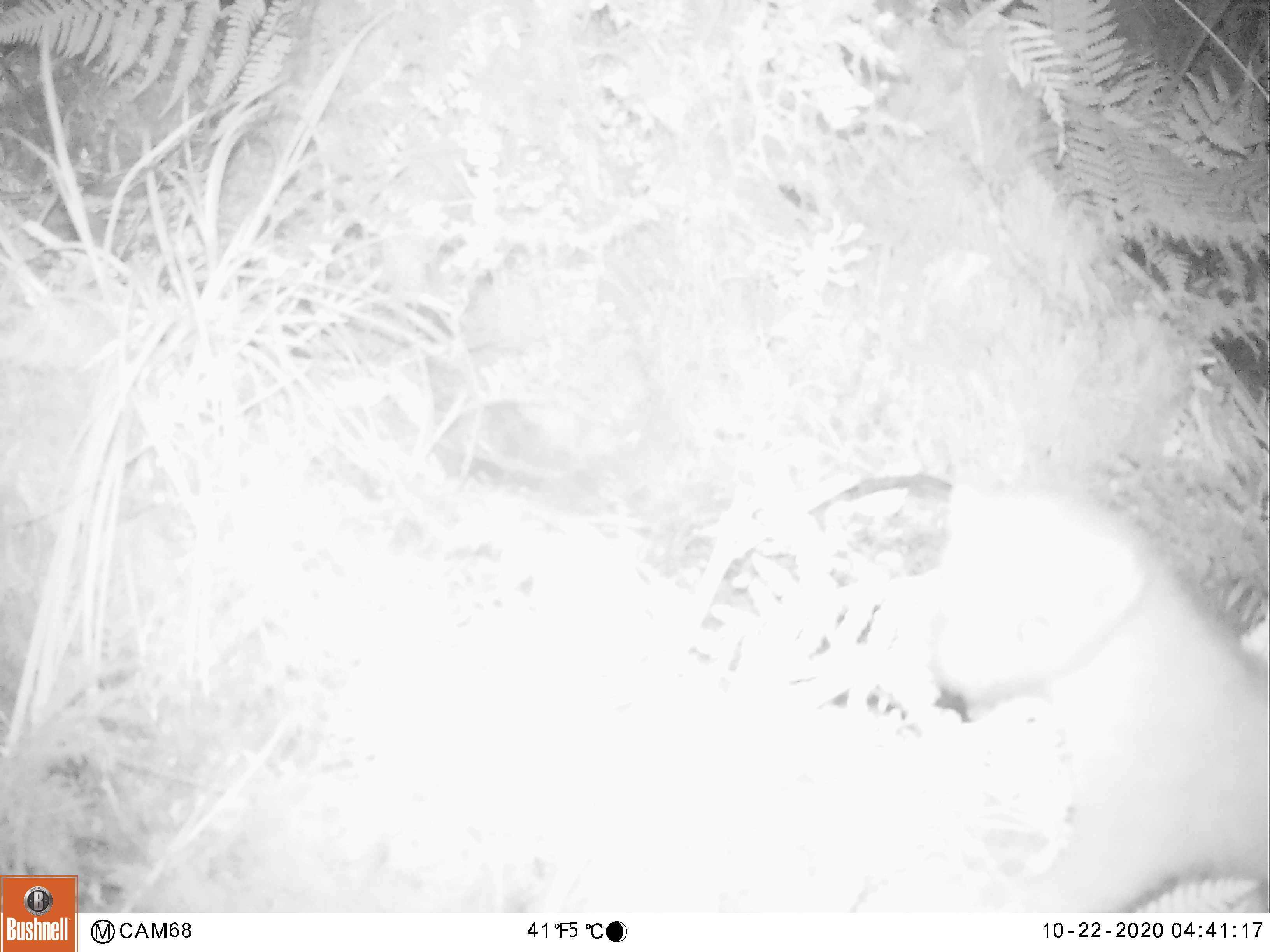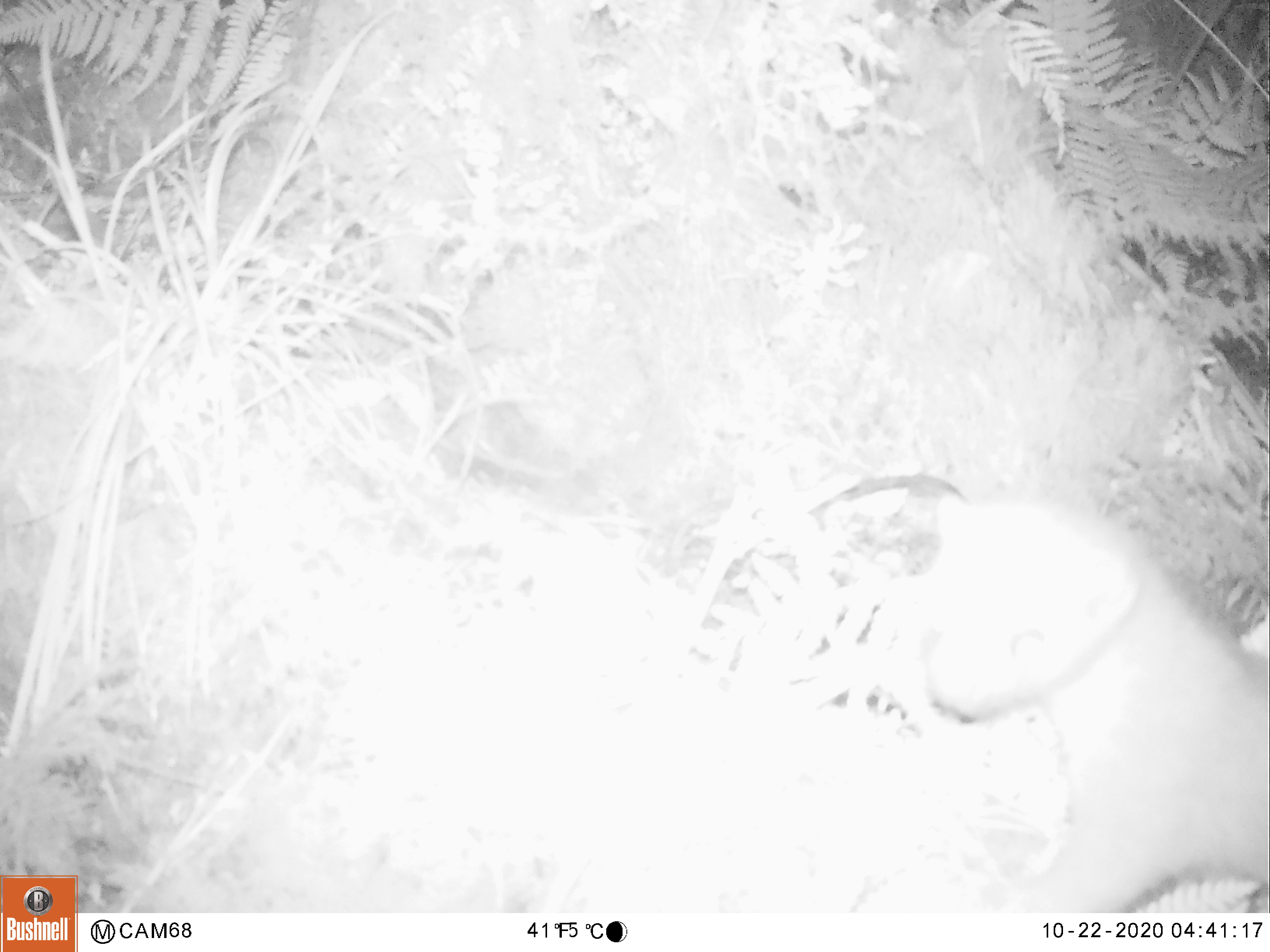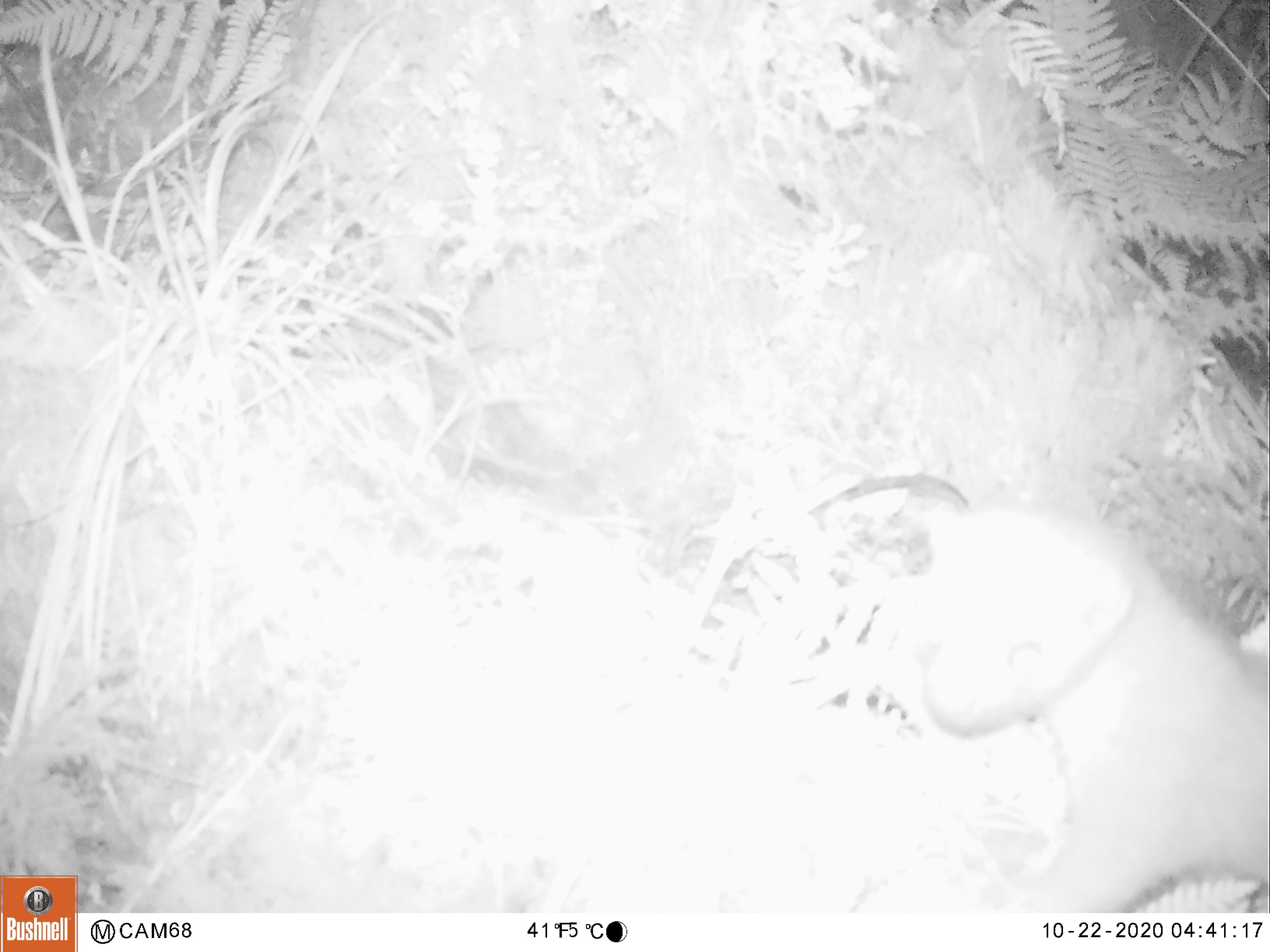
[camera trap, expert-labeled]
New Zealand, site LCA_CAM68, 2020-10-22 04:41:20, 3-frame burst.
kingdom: Animalia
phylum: Chordata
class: Mammalia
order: Carnivora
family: Mustelidae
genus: Mustela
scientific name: Mustela erminea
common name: stoat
Stoat (Mustela erminea).